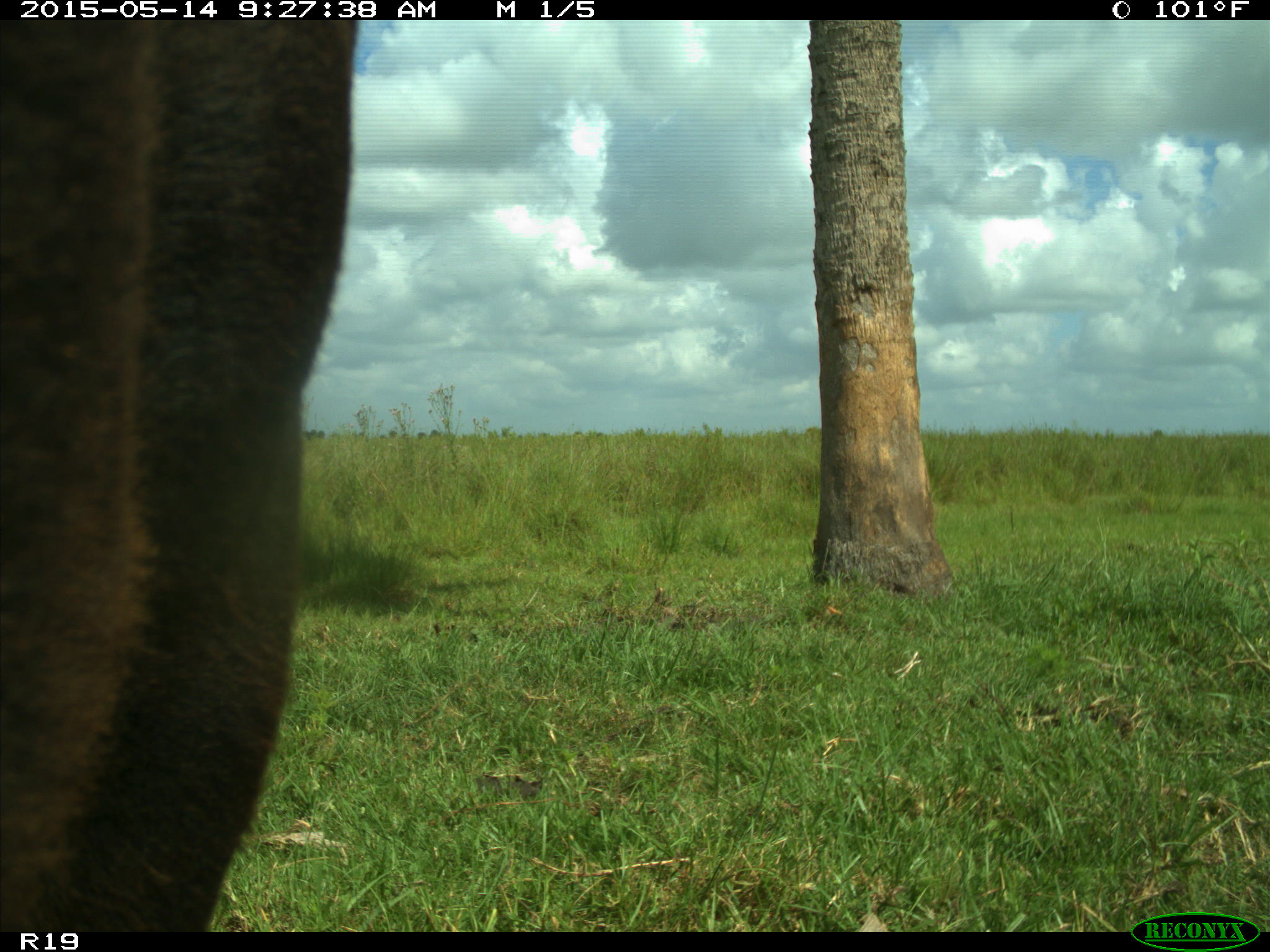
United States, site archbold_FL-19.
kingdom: Animalia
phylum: Chordata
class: Mammalia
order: Artiodactyla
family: Bovidae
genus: Bos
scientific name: Bos taurus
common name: domestic cow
Bos taurus (domestic cow).